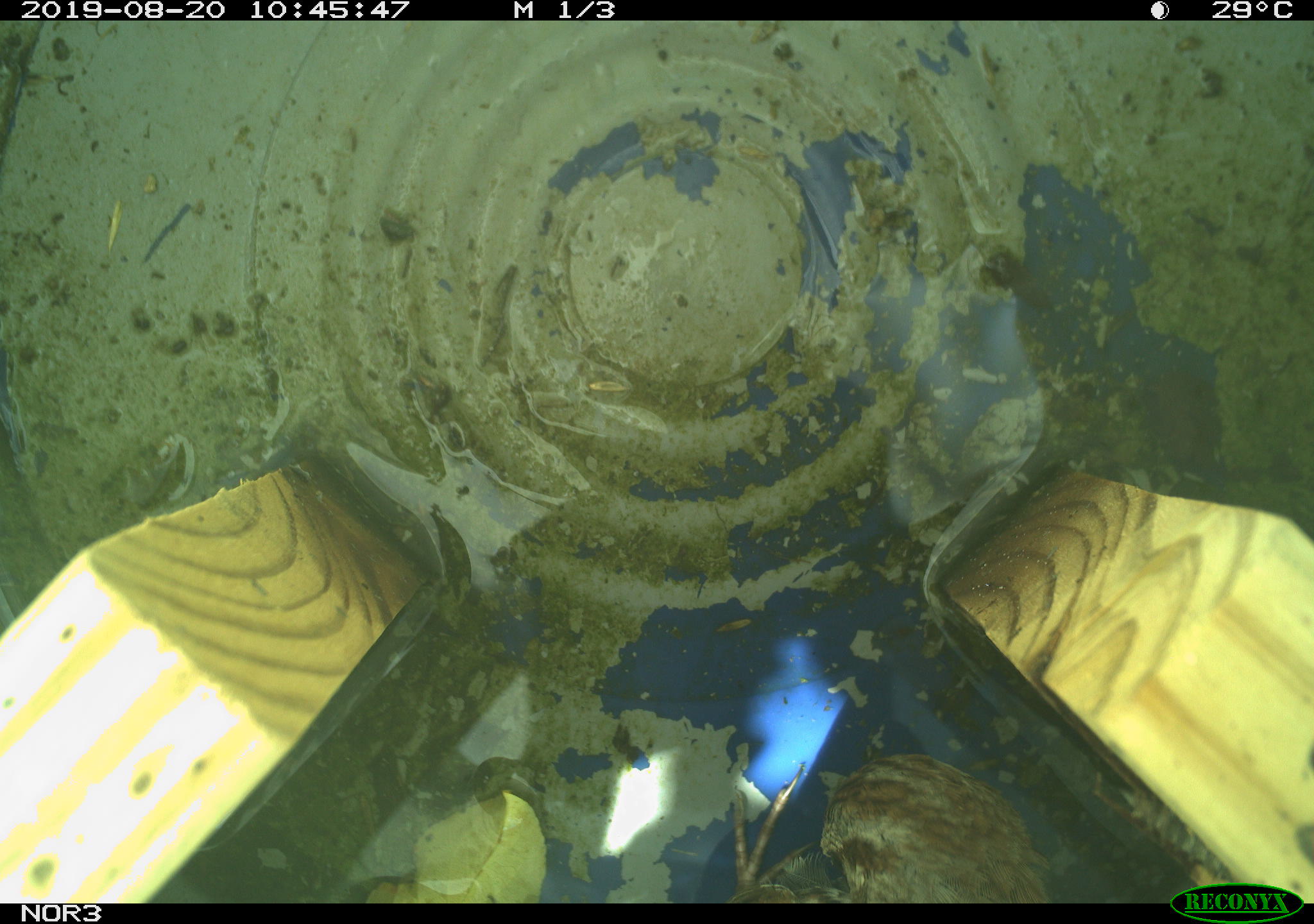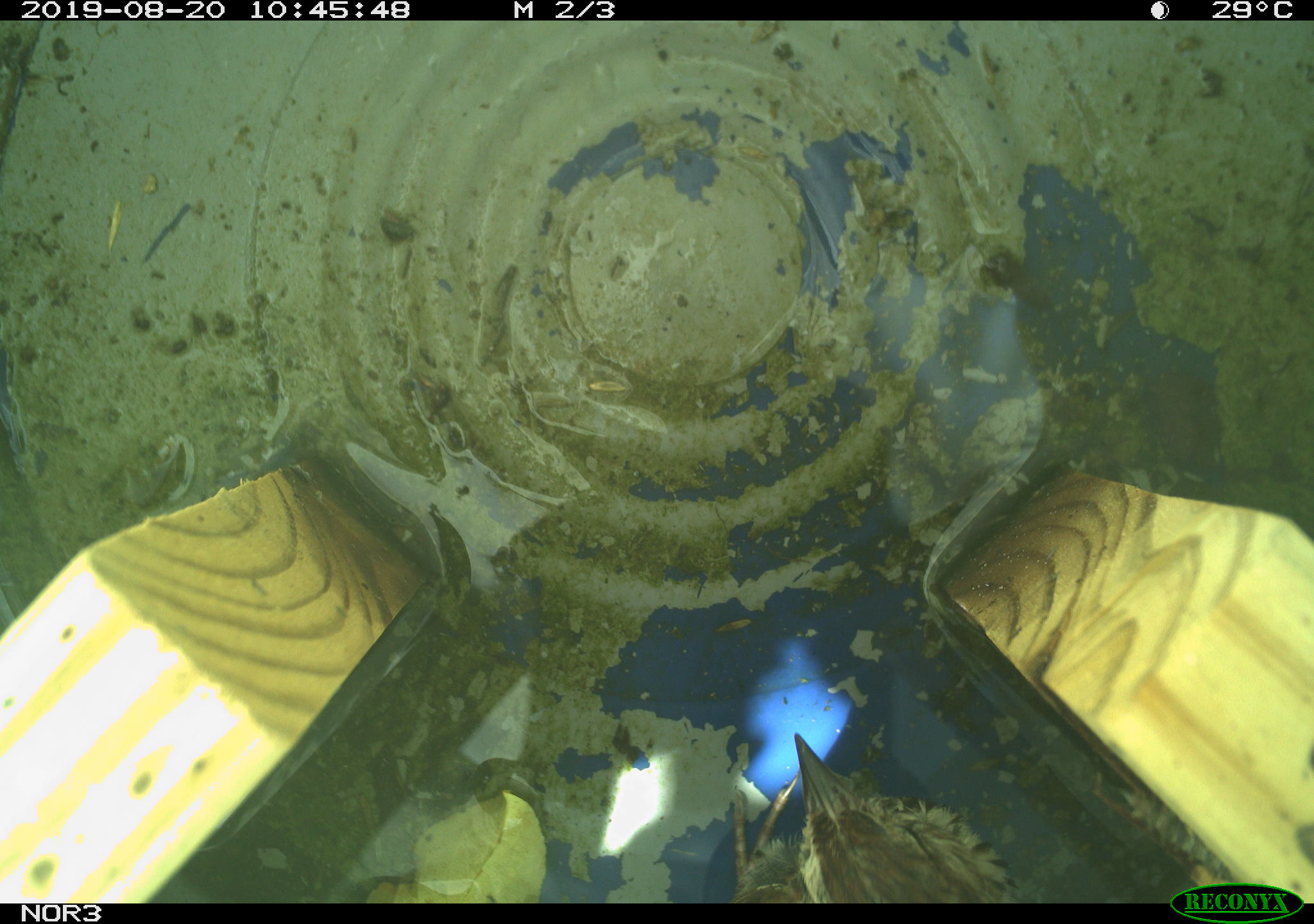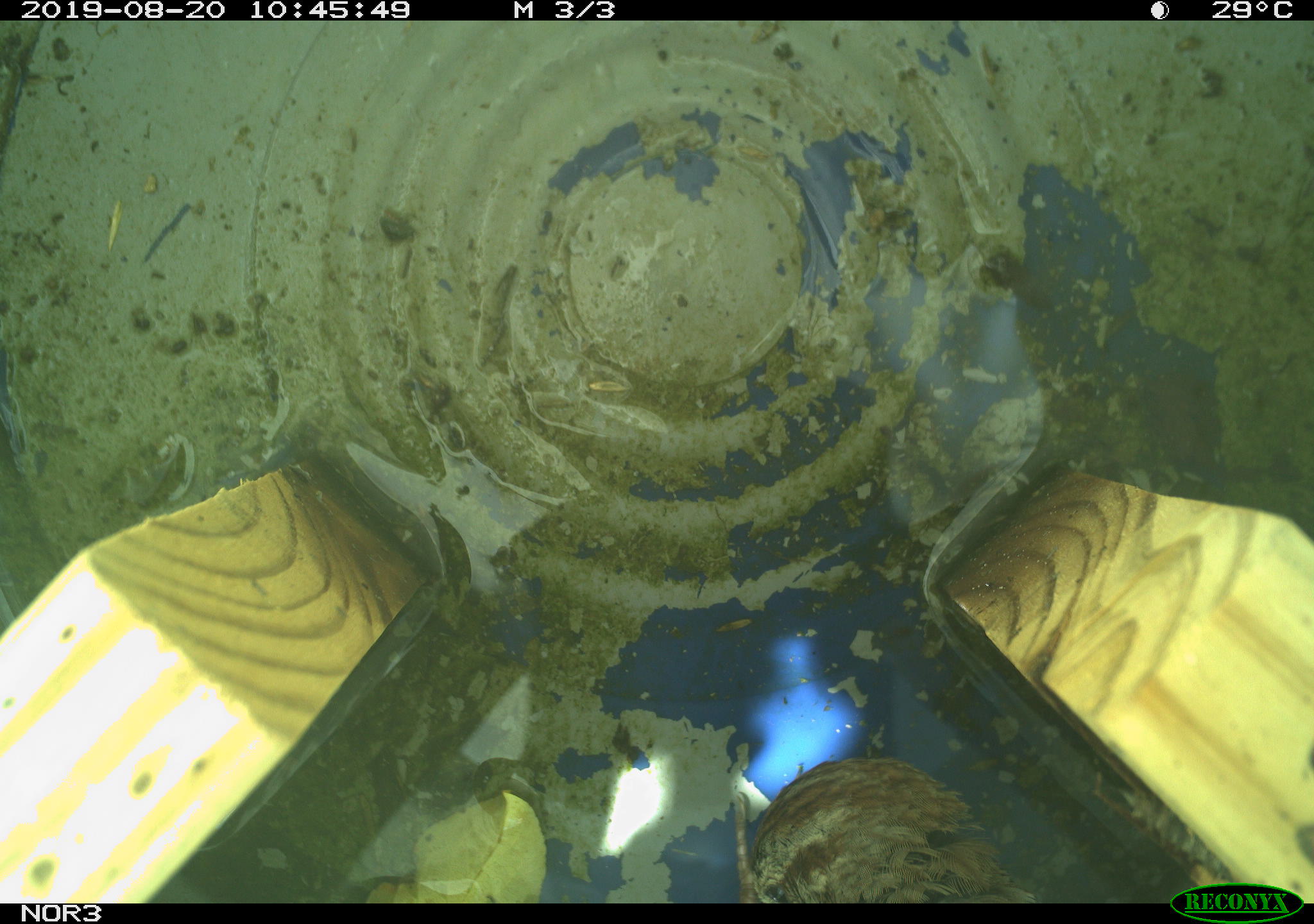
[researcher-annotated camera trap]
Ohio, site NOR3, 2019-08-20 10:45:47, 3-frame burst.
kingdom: Animalia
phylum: Chordata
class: Aves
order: Passeriformes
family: Passerellidae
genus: Melospiza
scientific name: Melospiza melodia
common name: song sparrow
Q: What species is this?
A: Song sparrow (Melospiza melodia).